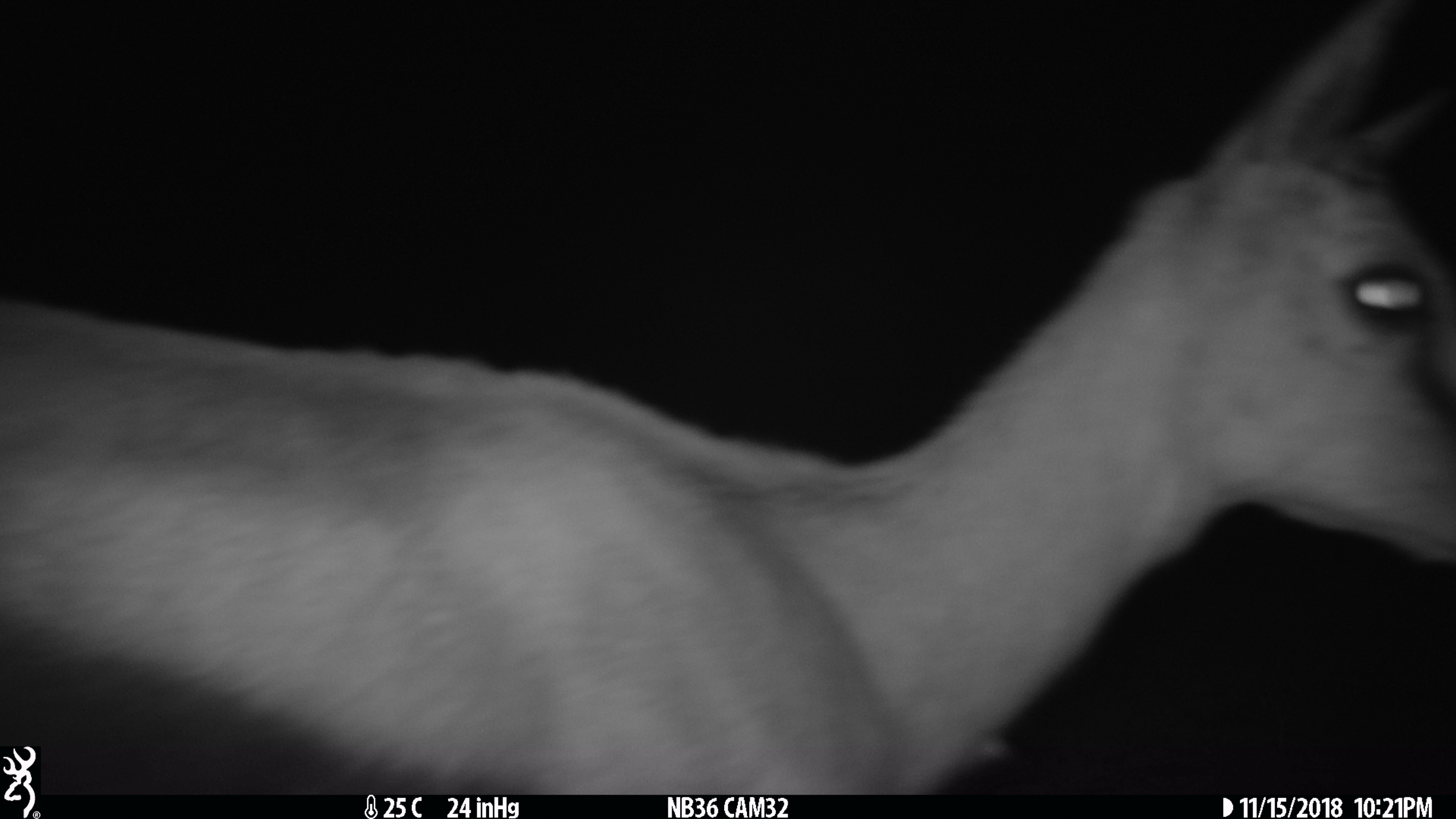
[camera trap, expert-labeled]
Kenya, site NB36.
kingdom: Animalia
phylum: Chordata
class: Mammalia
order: Artiodactyla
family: Bovidae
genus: Eudorcas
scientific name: Eudorcas thomsonii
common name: thomon's gazelle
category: gazelle thomsons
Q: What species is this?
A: Gazelle thomsons (thomon's gazelle) (Eudorcas thomsonii).